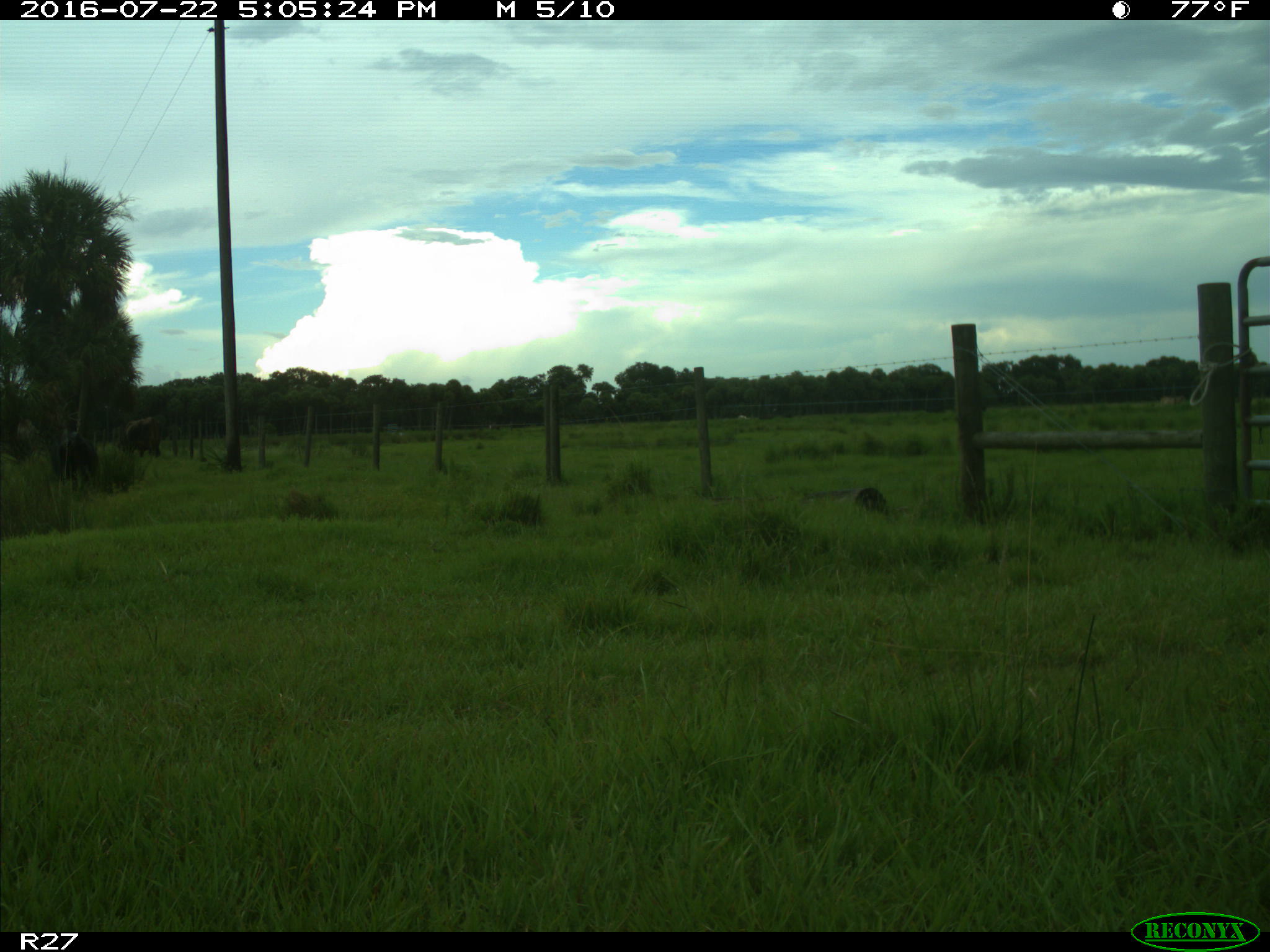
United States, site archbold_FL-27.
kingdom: Animalia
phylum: Chordata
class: Mammalia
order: Artiodactyla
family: Bovidae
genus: Bos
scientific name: Bos taurus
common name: domestic cow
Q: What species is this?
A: Bos taurus (domestic cow).